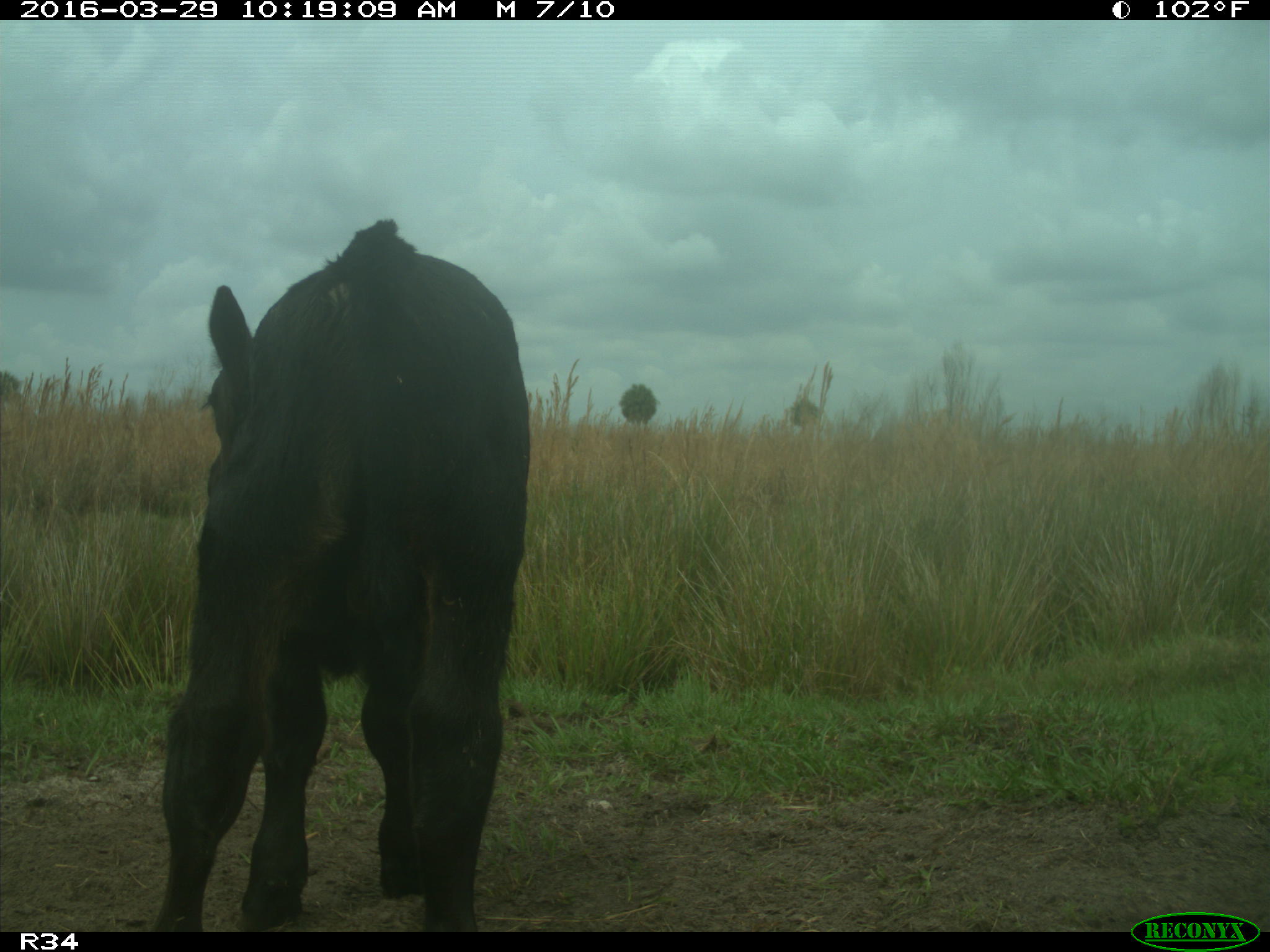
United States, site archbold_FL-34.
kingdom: Animalia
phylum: Chordata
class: Mammalia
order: Artiodactyla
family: Bovidae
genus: Bos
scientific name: Bos taurus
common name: domestic cow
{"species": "Bos taurus (domestic cow)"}